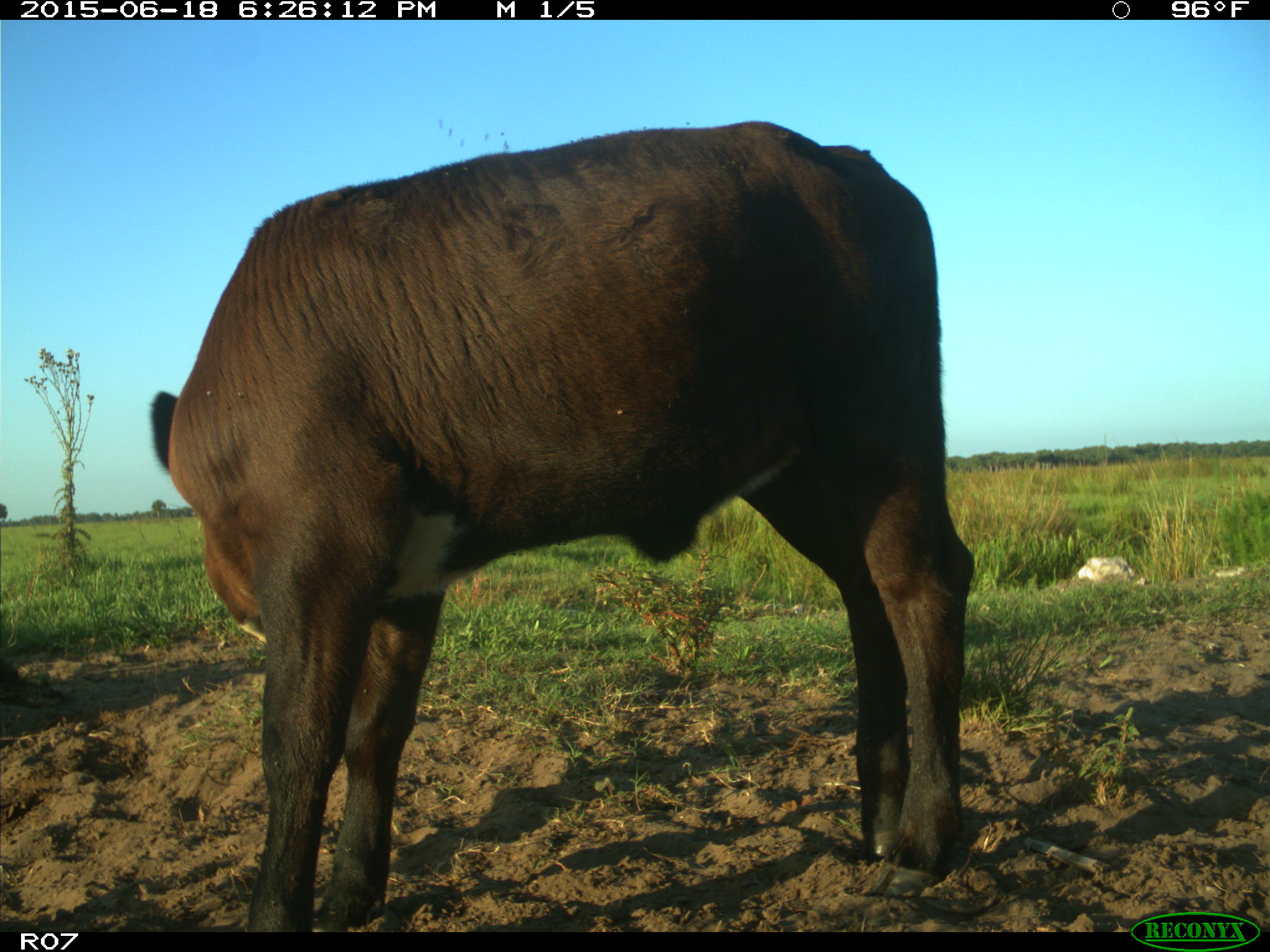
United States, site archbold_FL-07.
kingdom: Animalia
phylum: Chordata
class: Mammalia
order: Artiodactyla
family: Bovidae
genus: Bos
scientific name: Bos taurus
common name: domestic cow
Bos taurus (domestic cow).